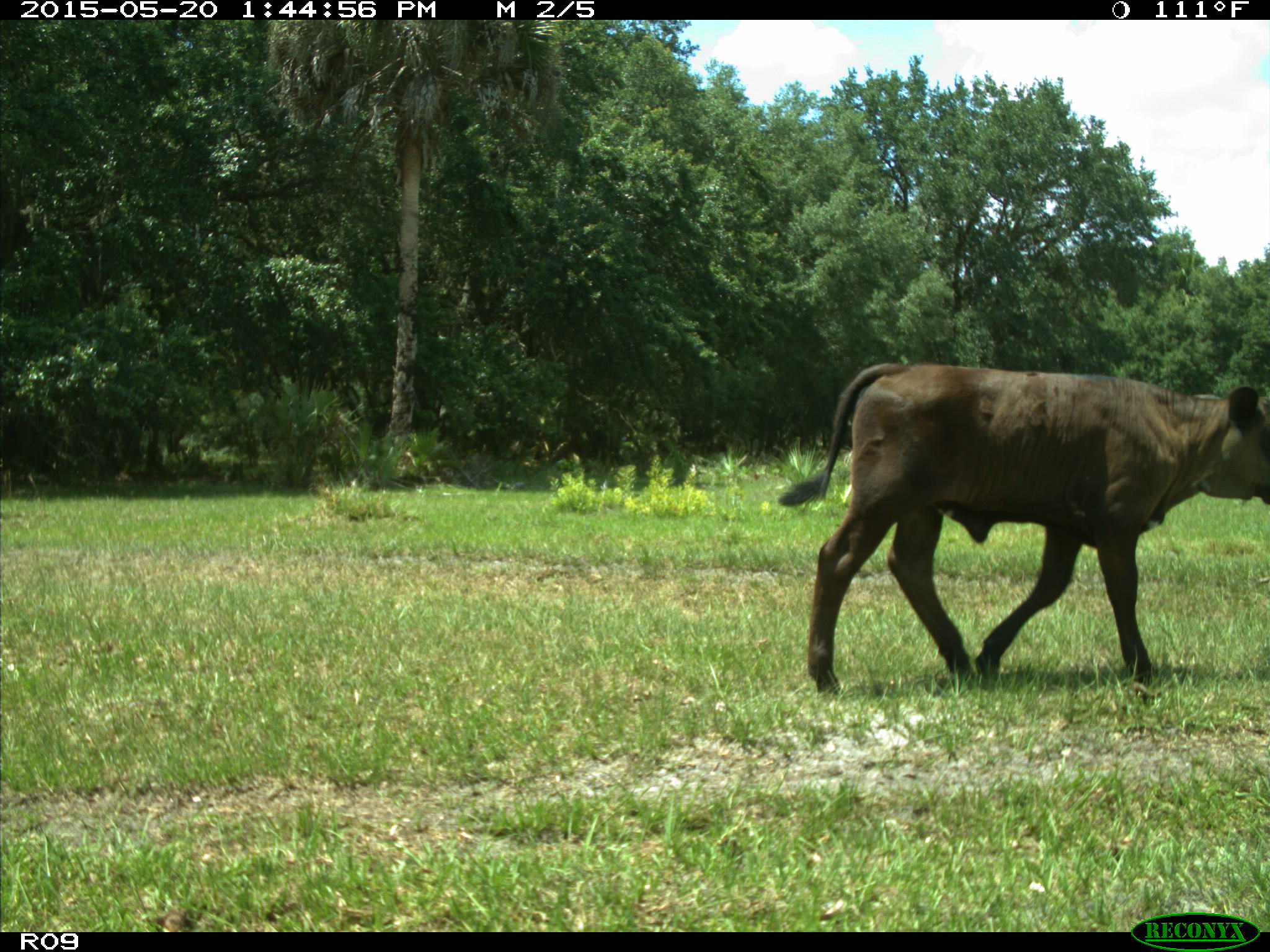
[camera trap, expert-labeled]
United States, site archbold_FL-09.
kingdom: Animalia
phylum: Chordata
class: Mammalia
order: Artiodactyla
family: Bovidae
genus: Bos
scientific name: Bos taurus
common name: domestic cow